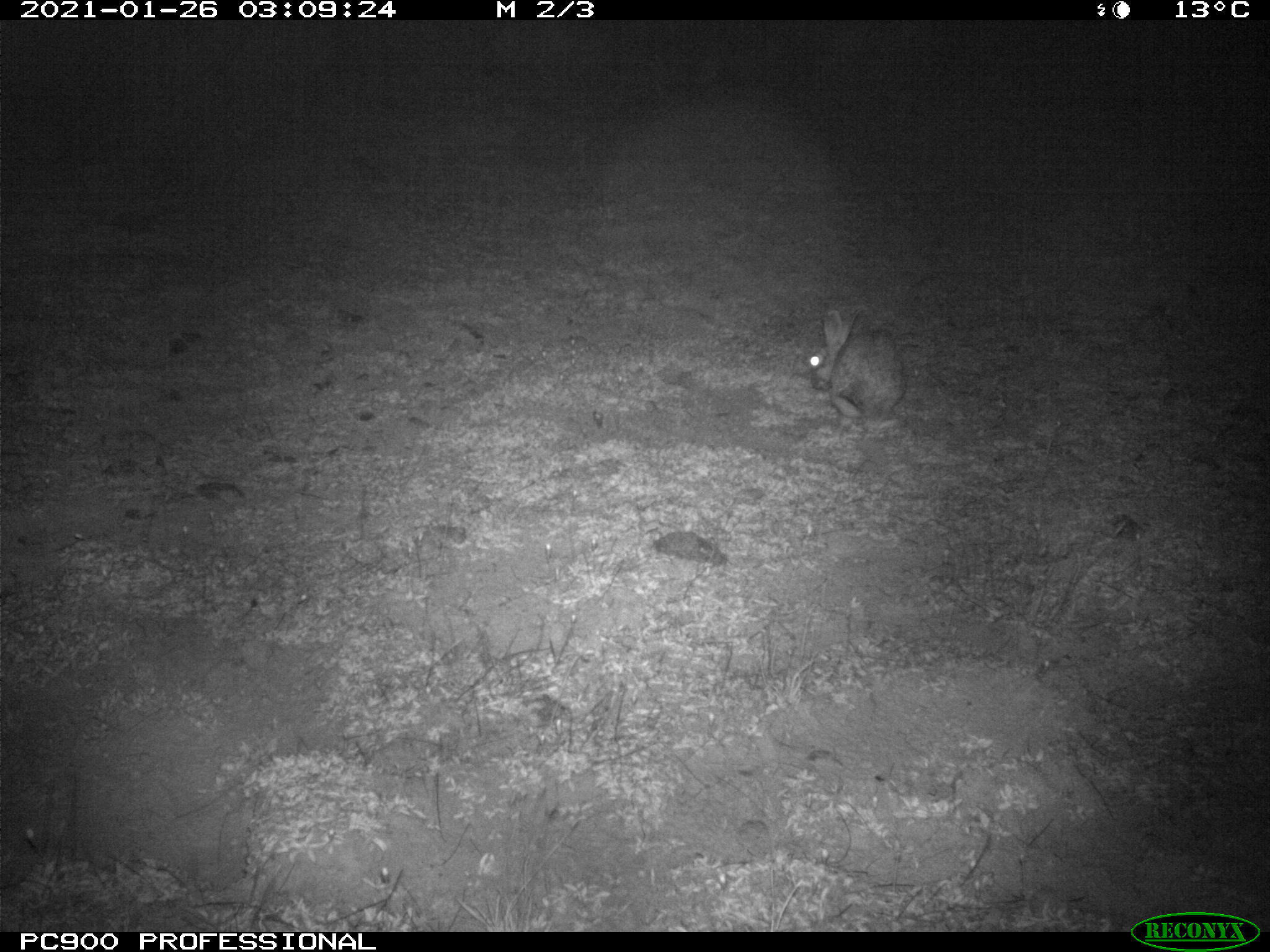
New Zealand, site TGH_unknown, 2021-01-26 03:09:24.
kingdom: Animalia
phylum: Chordata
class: Mammalia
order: Lagomorpha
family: Leporidae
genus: Oryctolagus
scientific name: Oryctolagus cuniculus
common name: european rabbit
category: rabbit